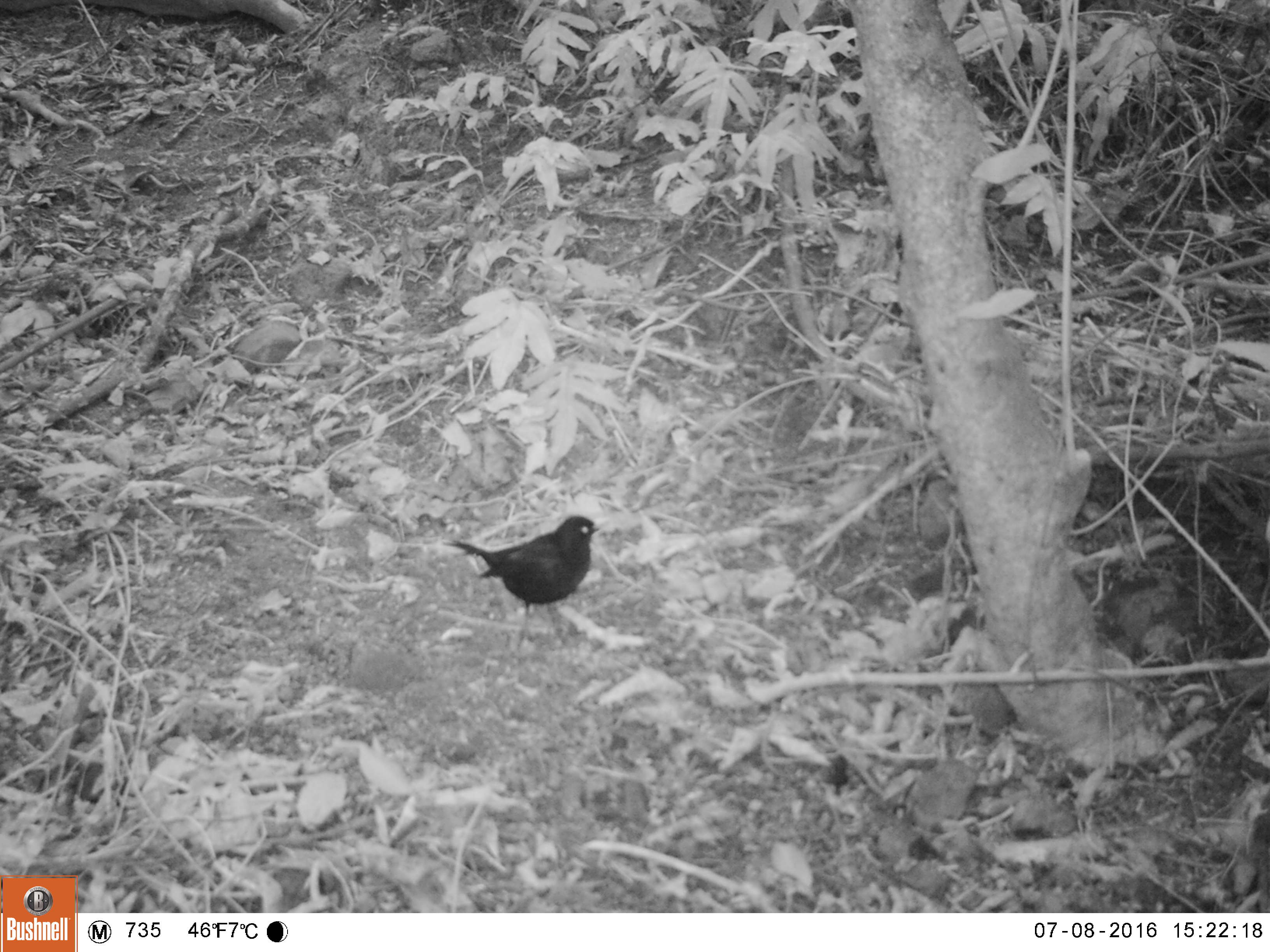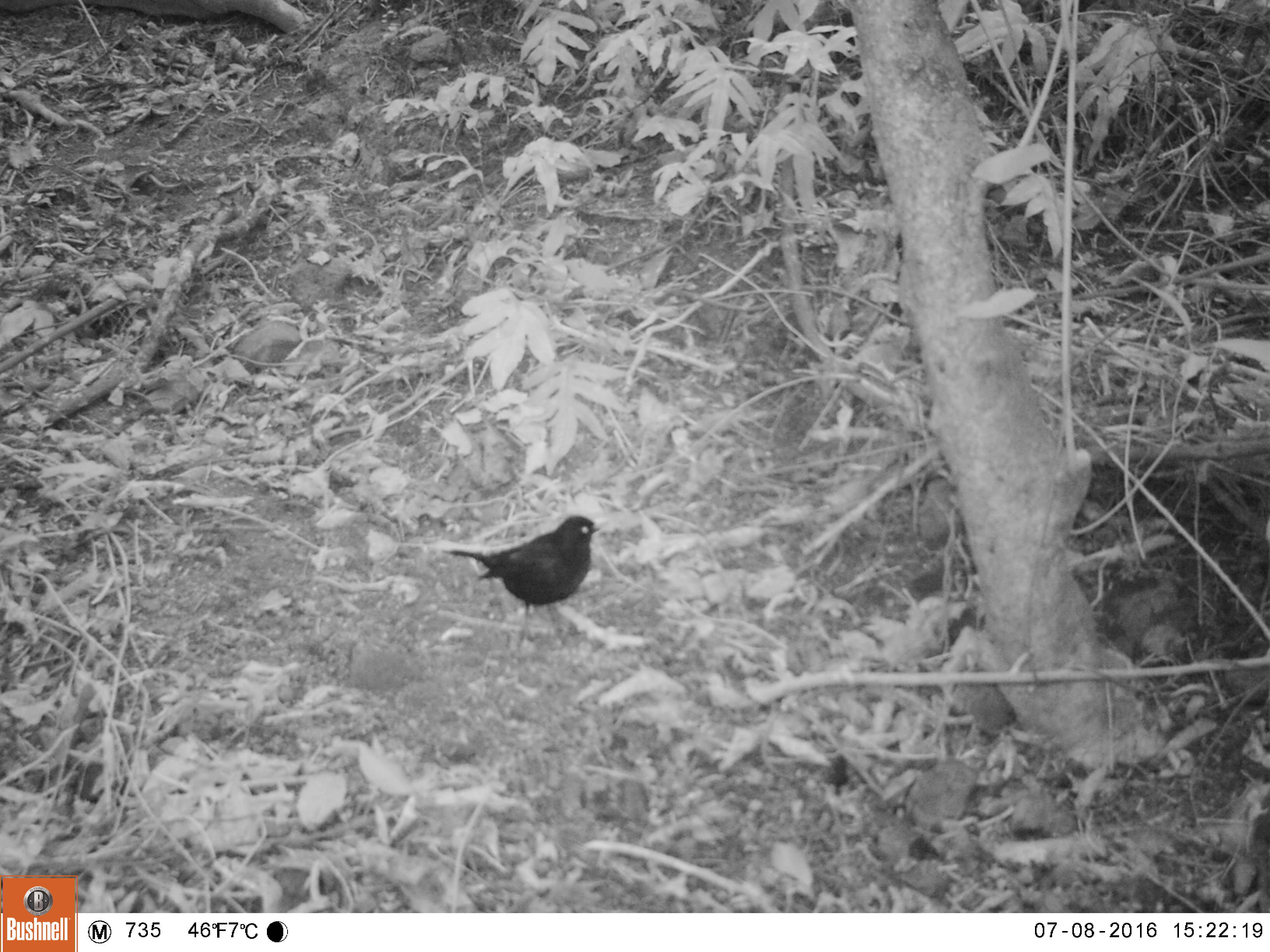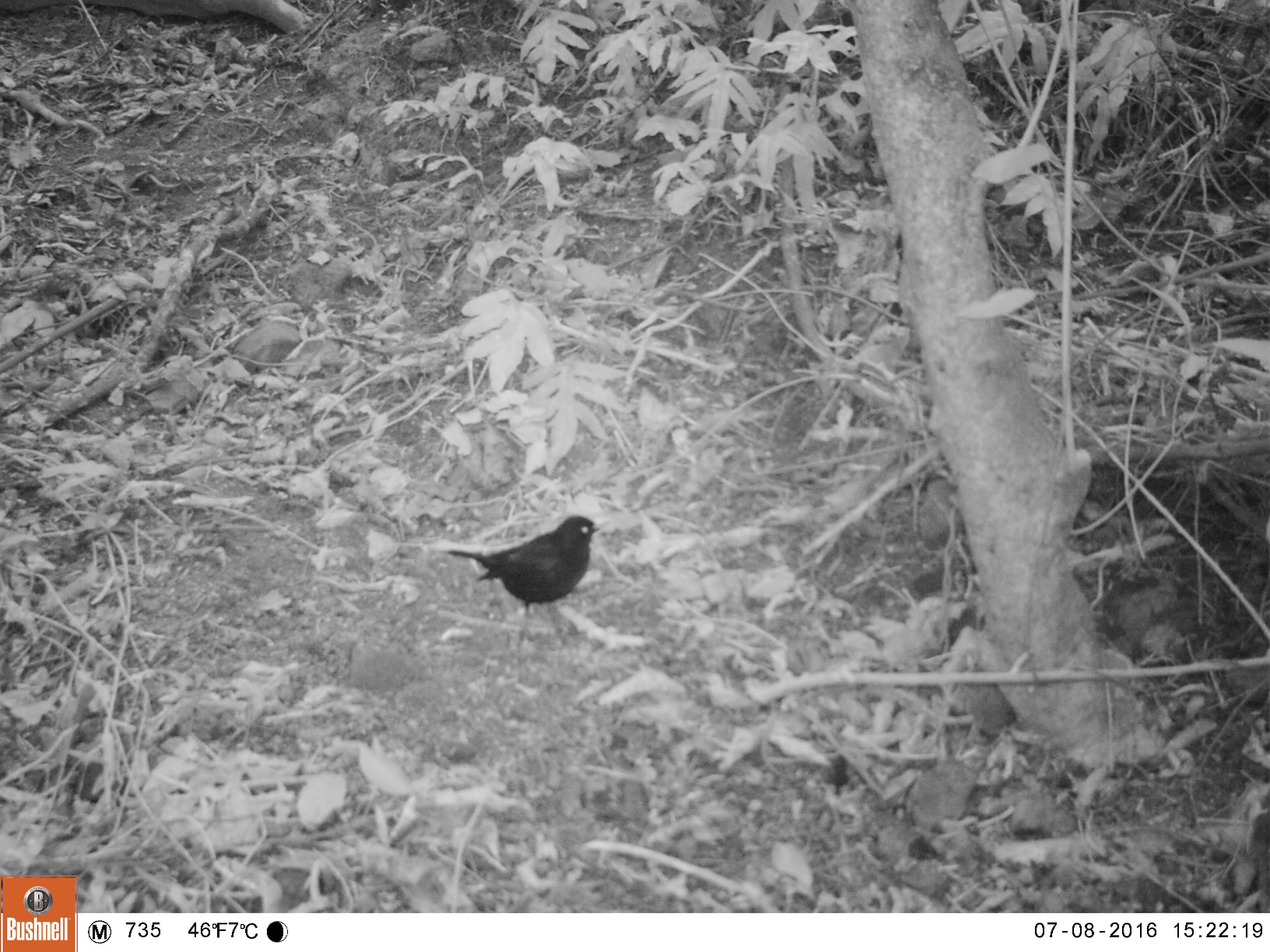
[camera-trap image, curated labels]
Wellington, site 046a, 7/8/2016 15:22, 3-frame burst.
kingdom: Animalia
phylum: Chordata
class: Aves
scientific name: Aves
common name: bird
Bird (Aves).